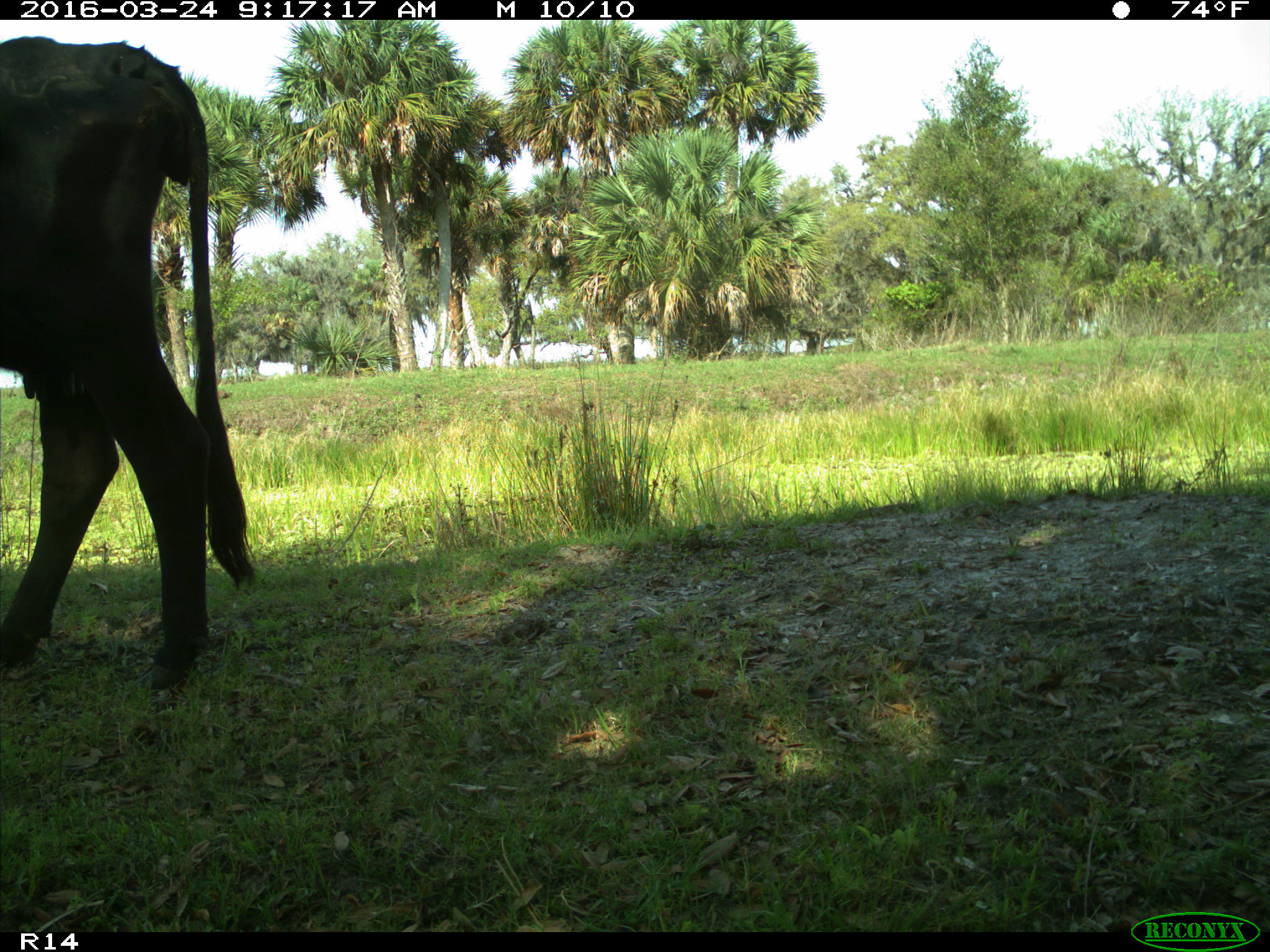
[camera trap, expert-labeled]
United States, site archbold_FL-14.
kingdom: Animalia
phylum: Chordata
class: Mammalia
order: Artiodactyla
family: Bovidae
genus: Bos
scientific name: Bos taurus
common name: domestic cow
Bos taurus (domestic cow).